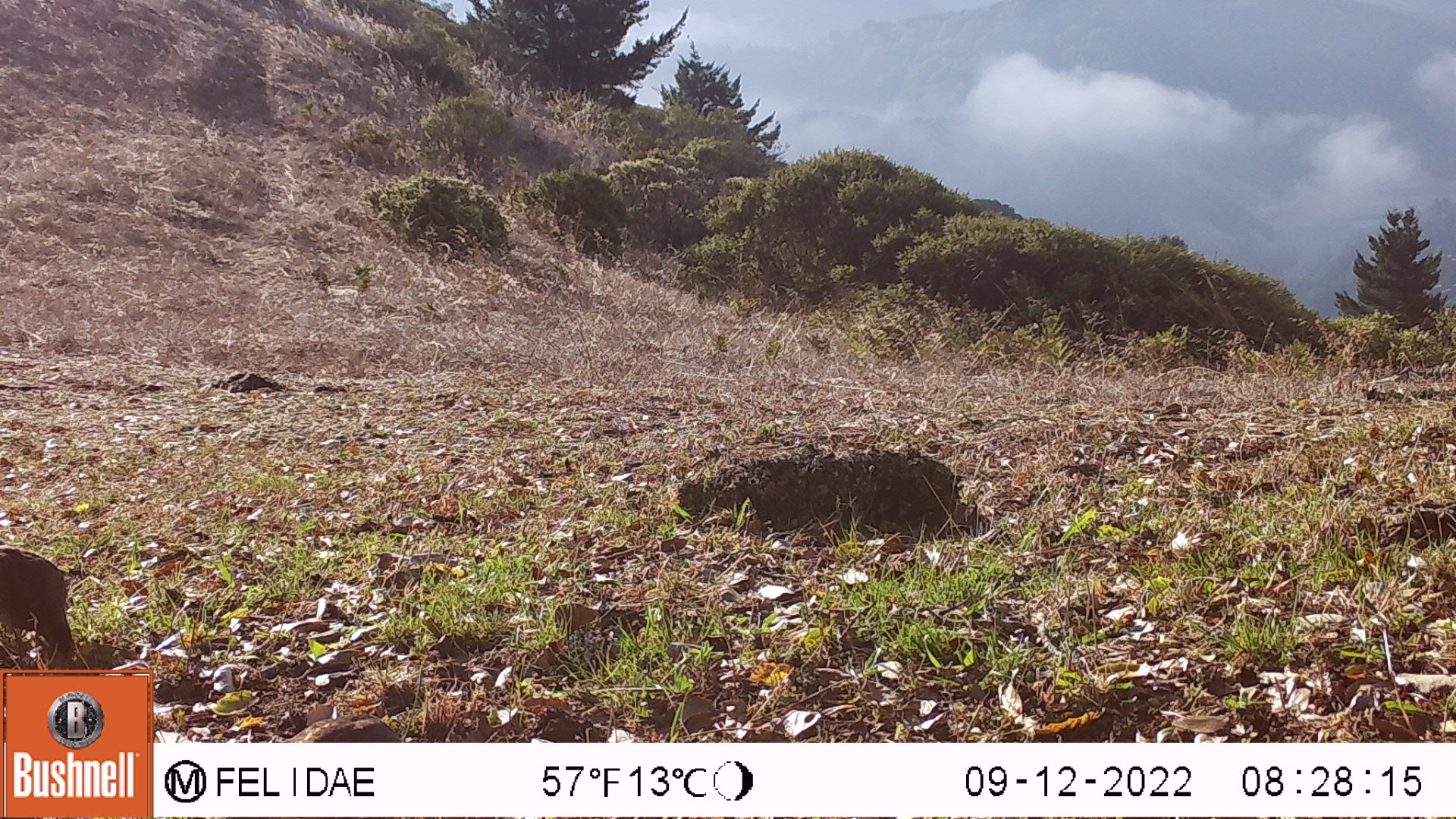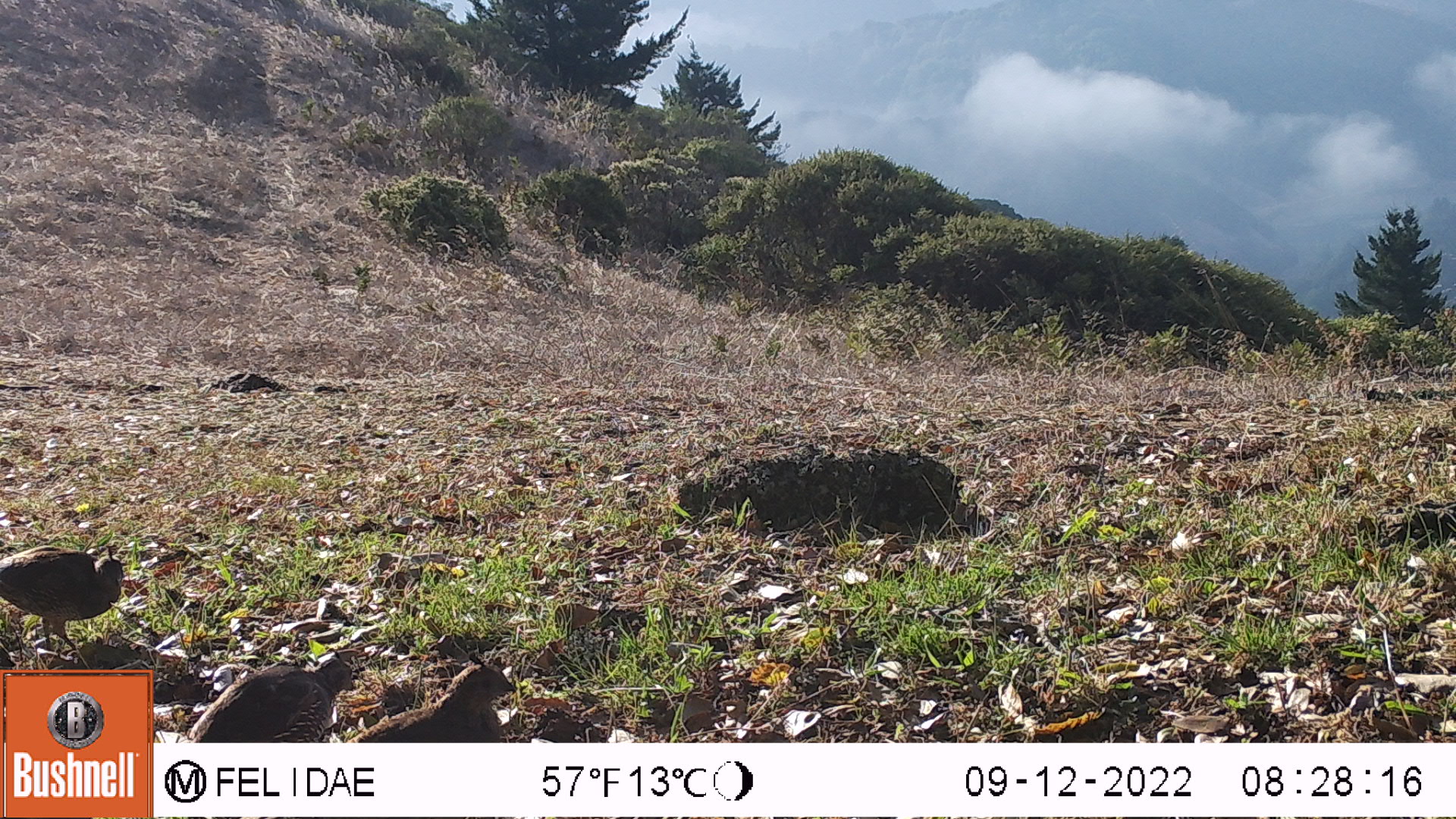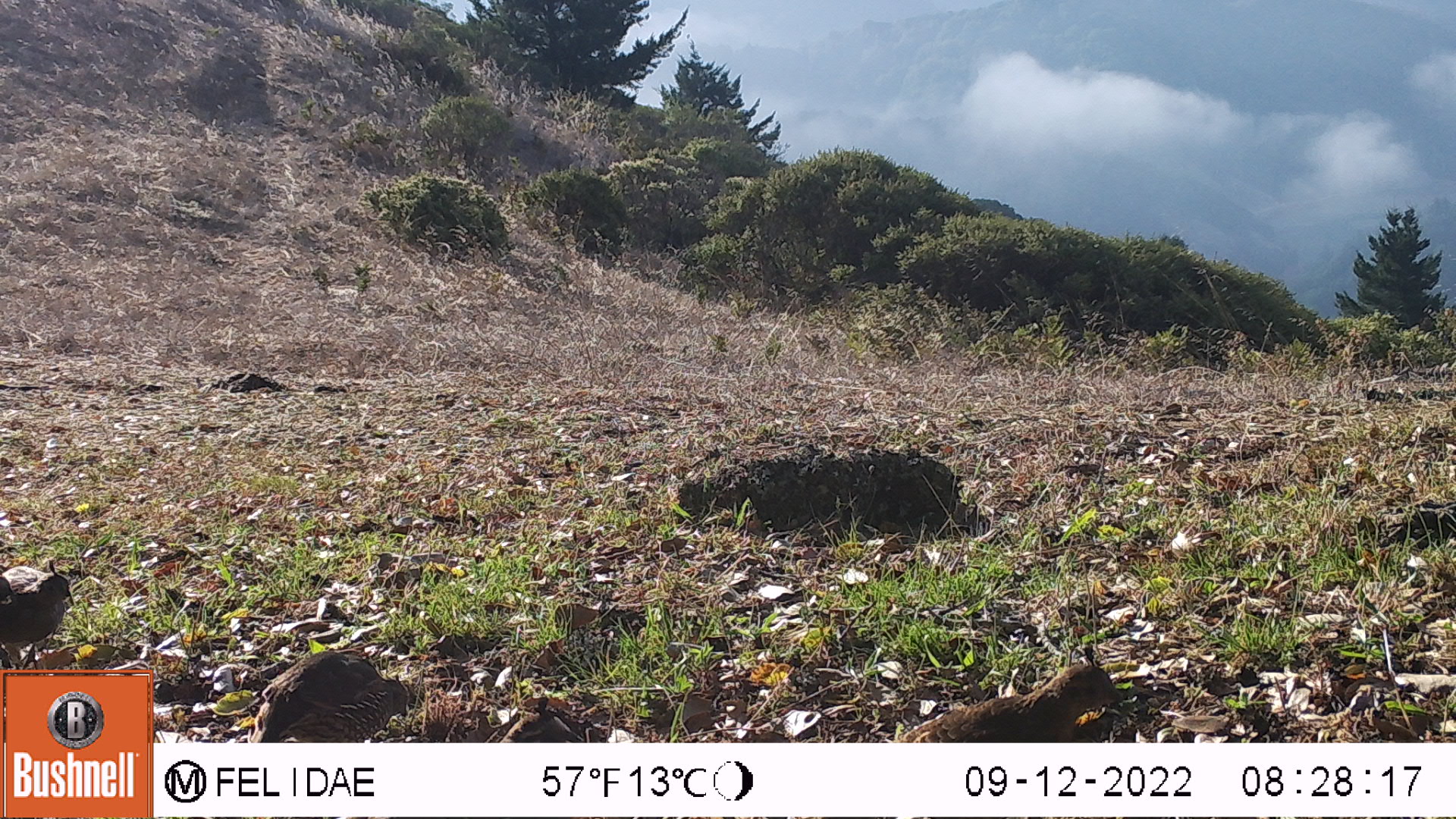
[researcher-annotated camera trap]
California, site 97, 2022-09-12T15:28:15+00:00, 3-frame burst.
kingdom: Animalia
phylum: Chordata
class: Aves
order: Galliformes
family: Odontophoridae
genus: Callipepla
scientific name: Callipepla californica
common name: california quail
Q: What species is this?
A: California quail (Callipepla californica).